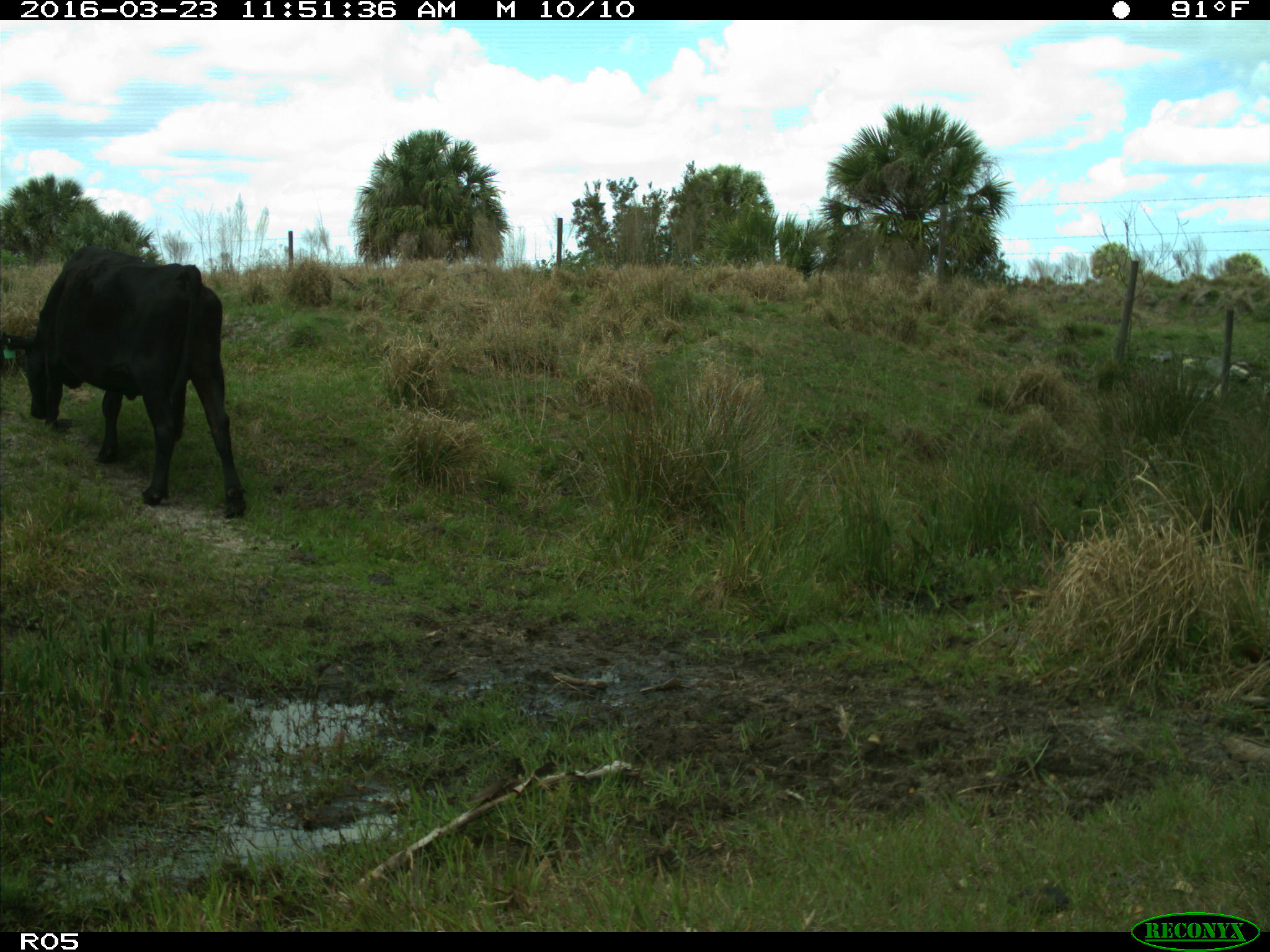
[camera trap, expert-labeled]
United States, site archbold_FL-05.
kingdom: Animalia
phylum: Chordata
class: Mammalia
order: Artiodactyla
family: Bovidae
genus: Bos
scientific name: Bos taurus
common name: domestic cow